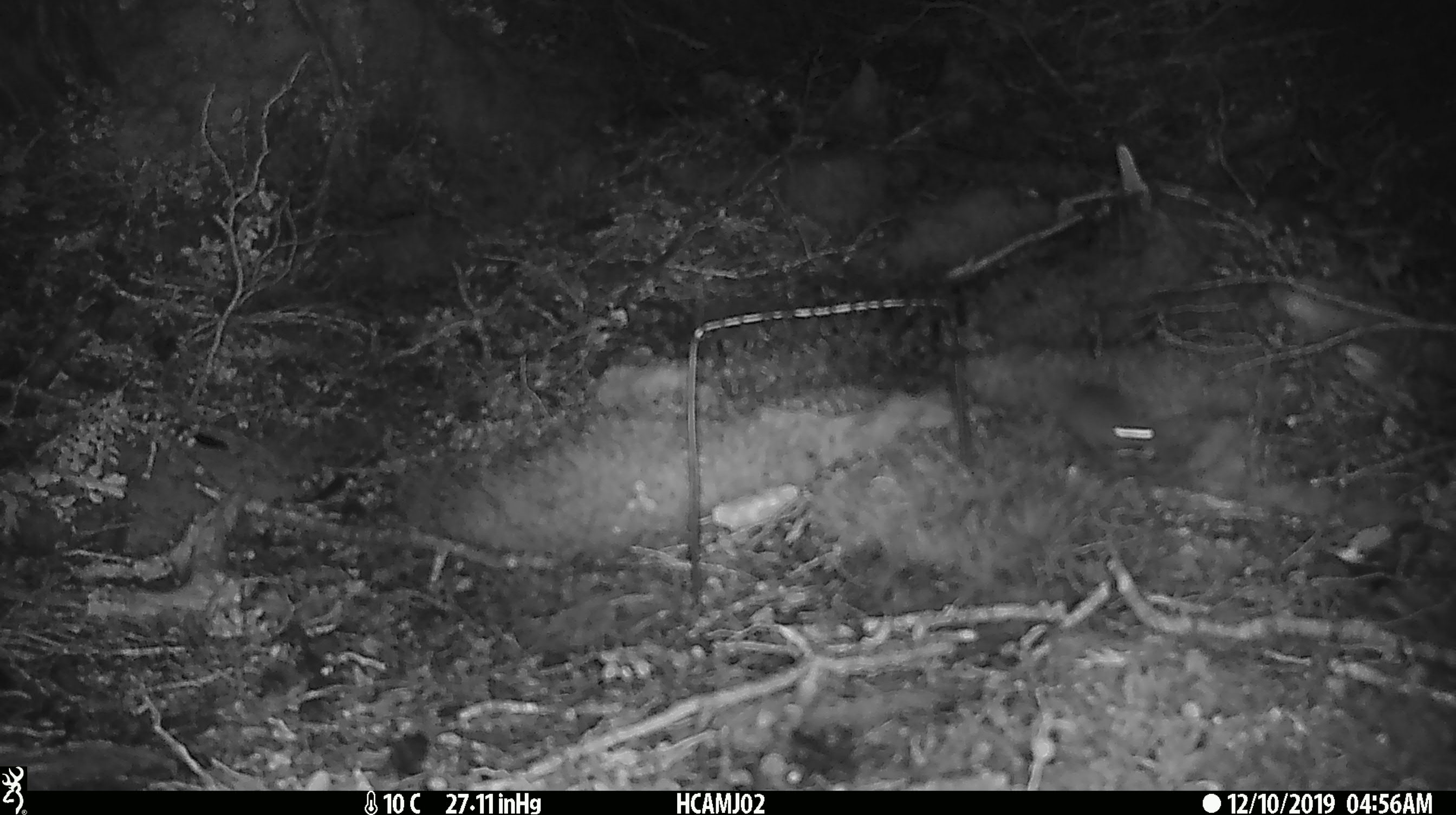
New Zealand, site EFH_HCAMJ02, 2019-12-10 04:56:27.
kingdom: Animalia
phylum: Chordata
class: Mammalia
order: Rodentia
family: Muridae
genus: Mus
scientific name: Mus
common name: mouse